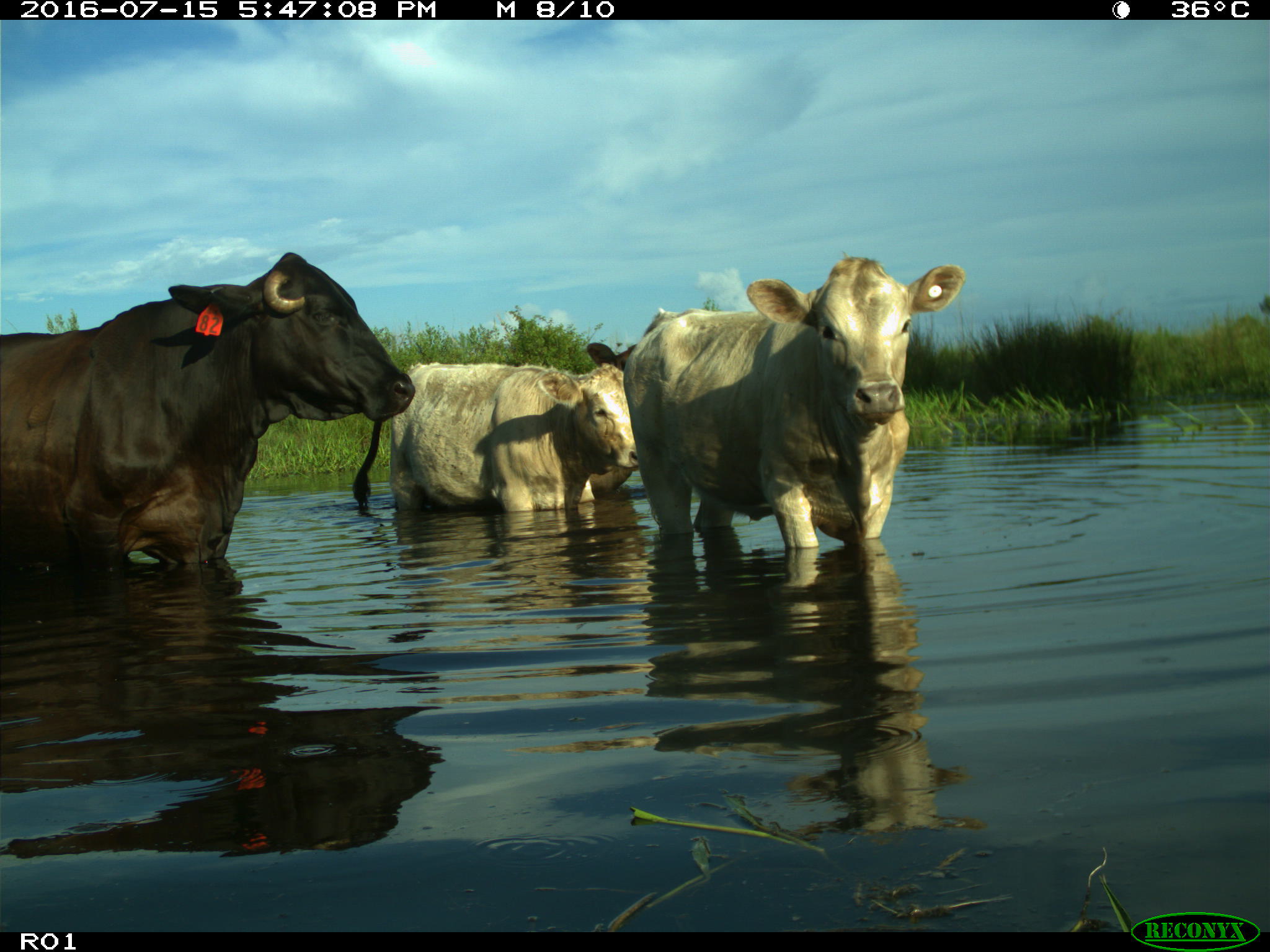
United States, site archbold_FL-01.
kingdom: Animalia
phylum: Chordata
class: Mammalia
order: Artiodactyla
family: Bovidae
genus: Bos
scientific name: Bos taurus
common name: domestic cow